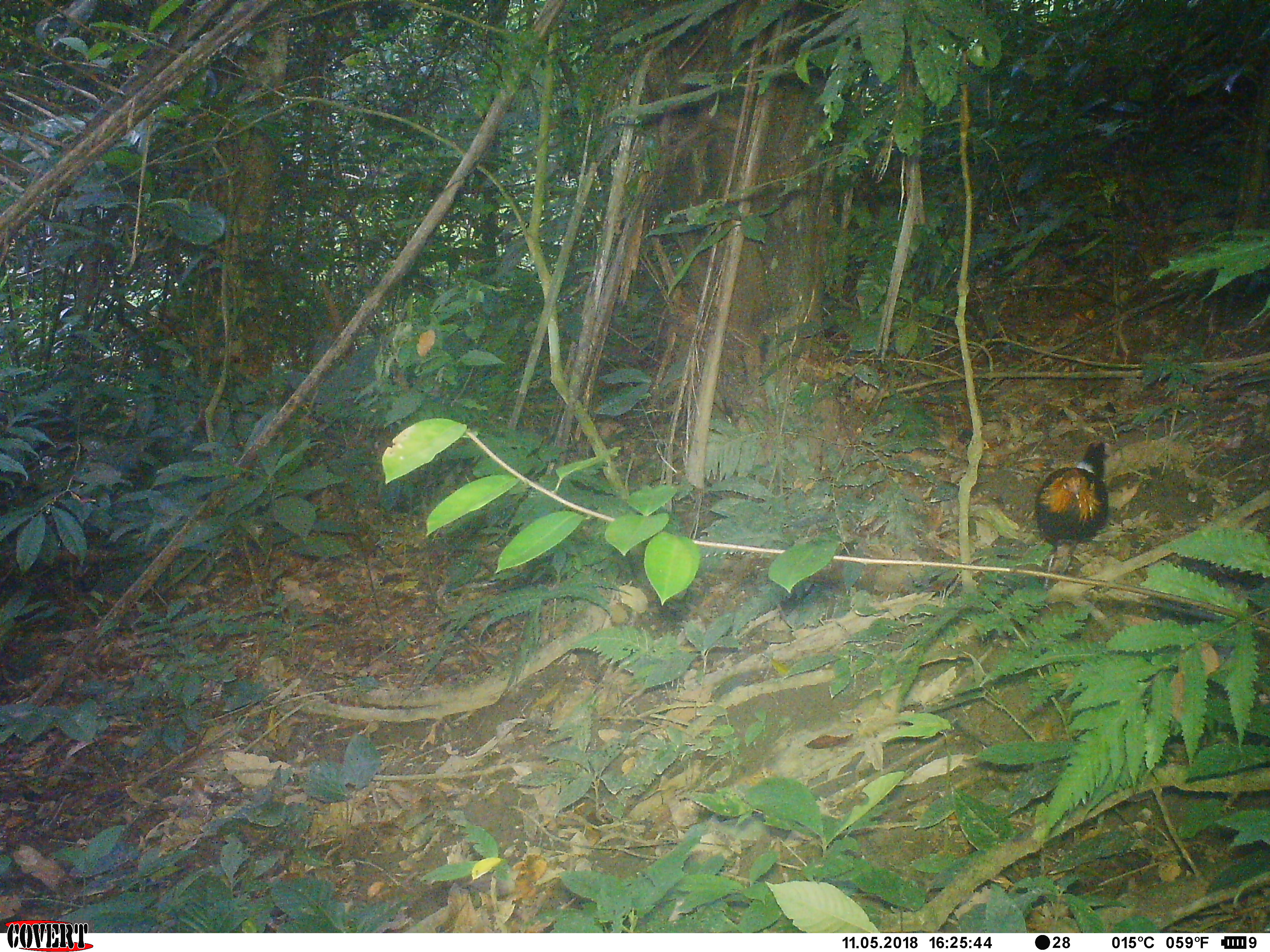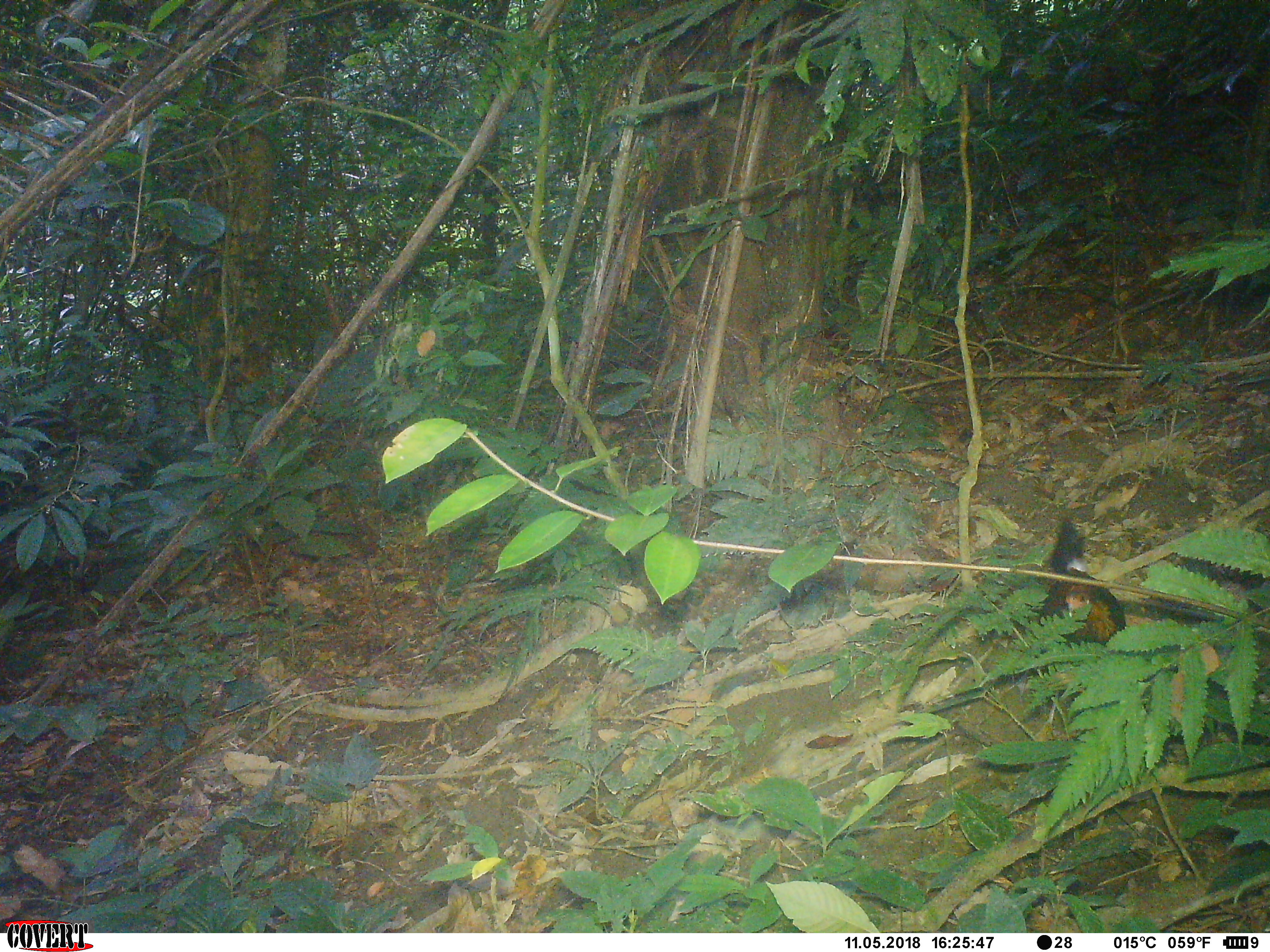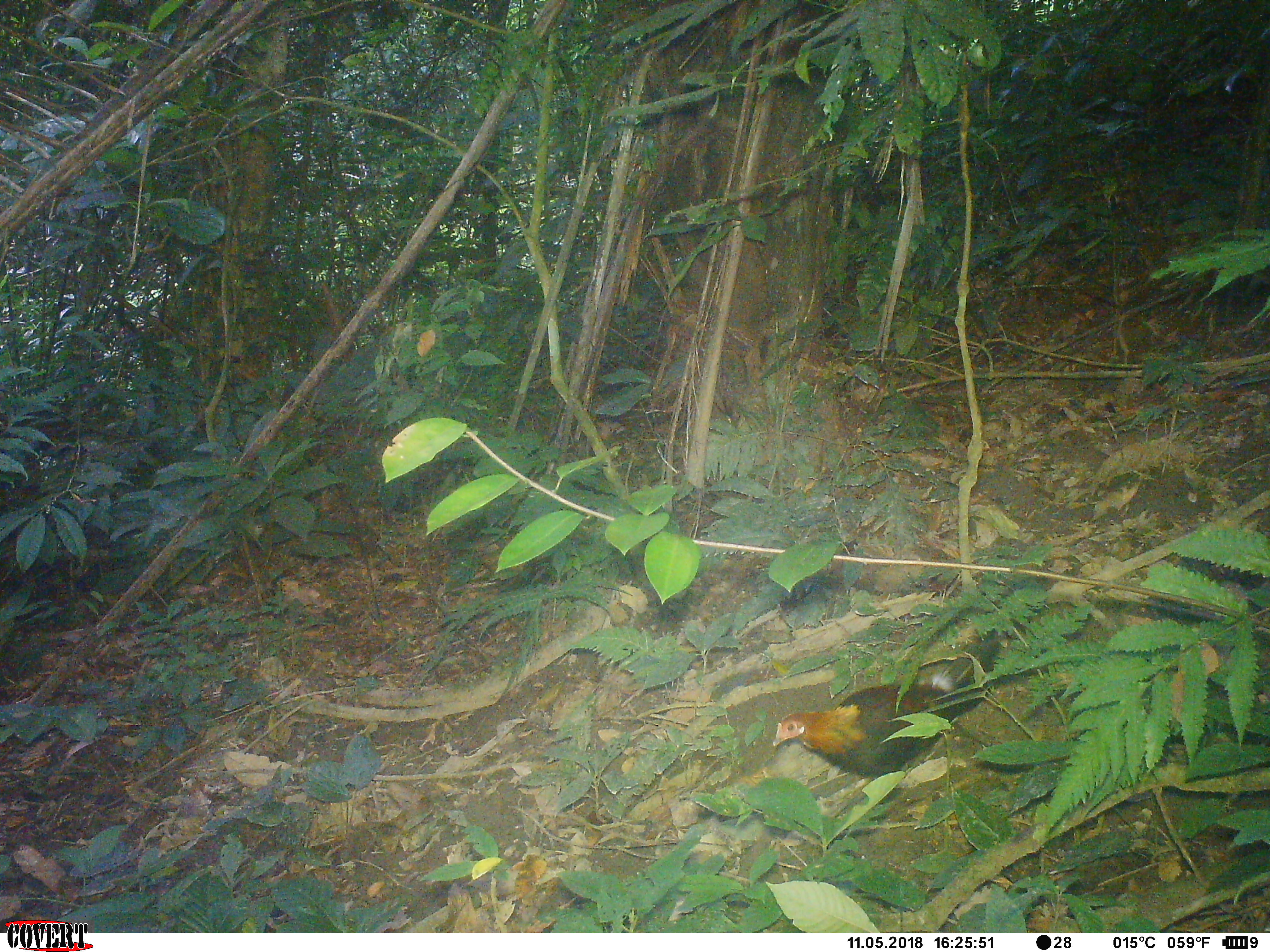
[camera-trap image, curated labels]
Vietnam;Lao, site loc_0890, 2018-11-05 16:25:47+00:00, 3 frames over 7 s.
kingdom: Animalia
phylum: Chordata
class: Aves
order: Galliformes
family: Phasianidae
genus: Gallus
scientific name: Gallus gallus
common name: red junglefowl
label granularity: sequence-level